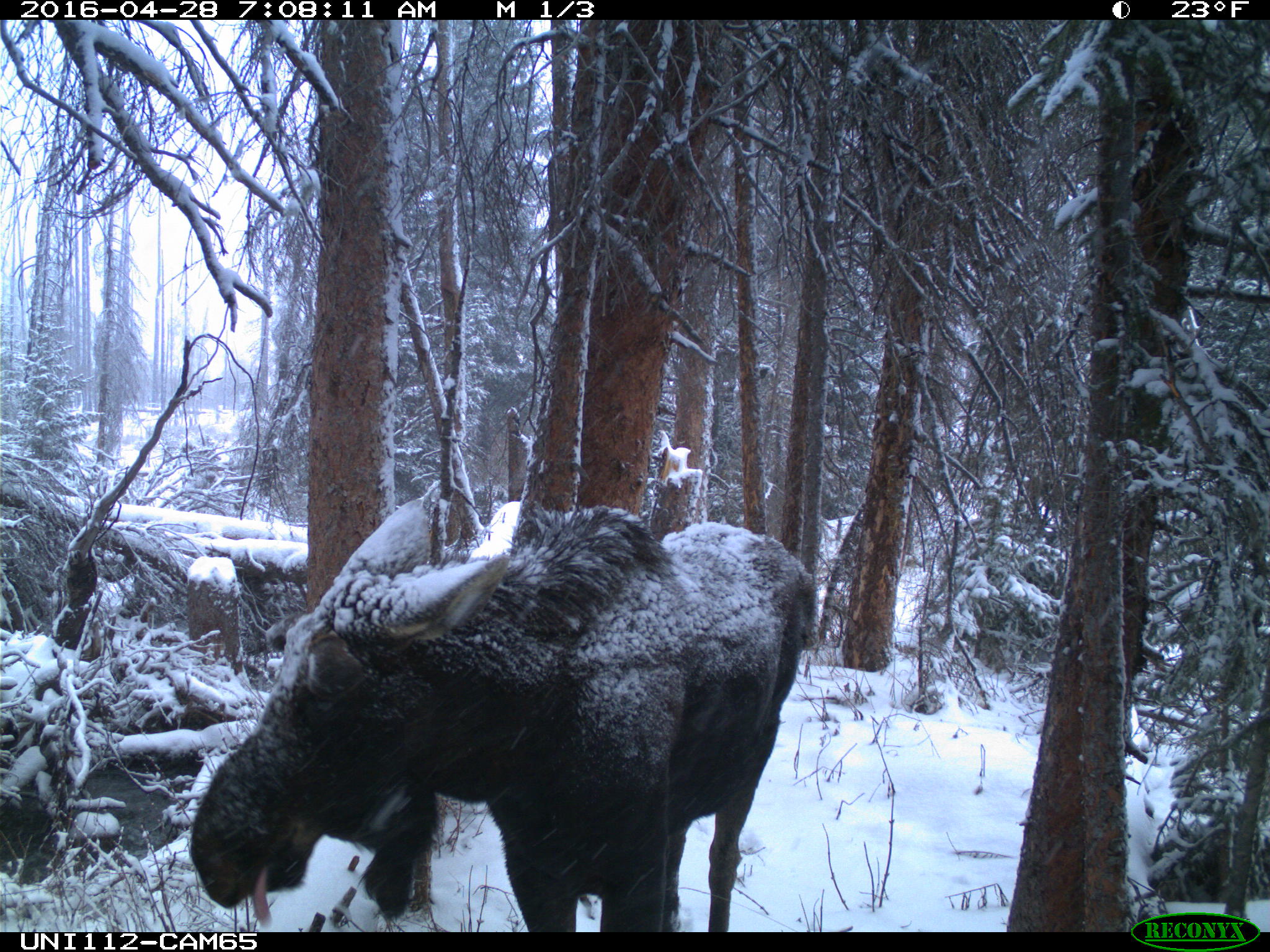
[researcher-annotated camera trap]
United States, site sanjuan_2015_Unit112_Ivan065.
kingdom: Animalia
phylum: Chordata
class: Mammalia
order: Artiodactyla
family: Cervidae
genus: Alces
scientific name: Alces alces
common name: moose